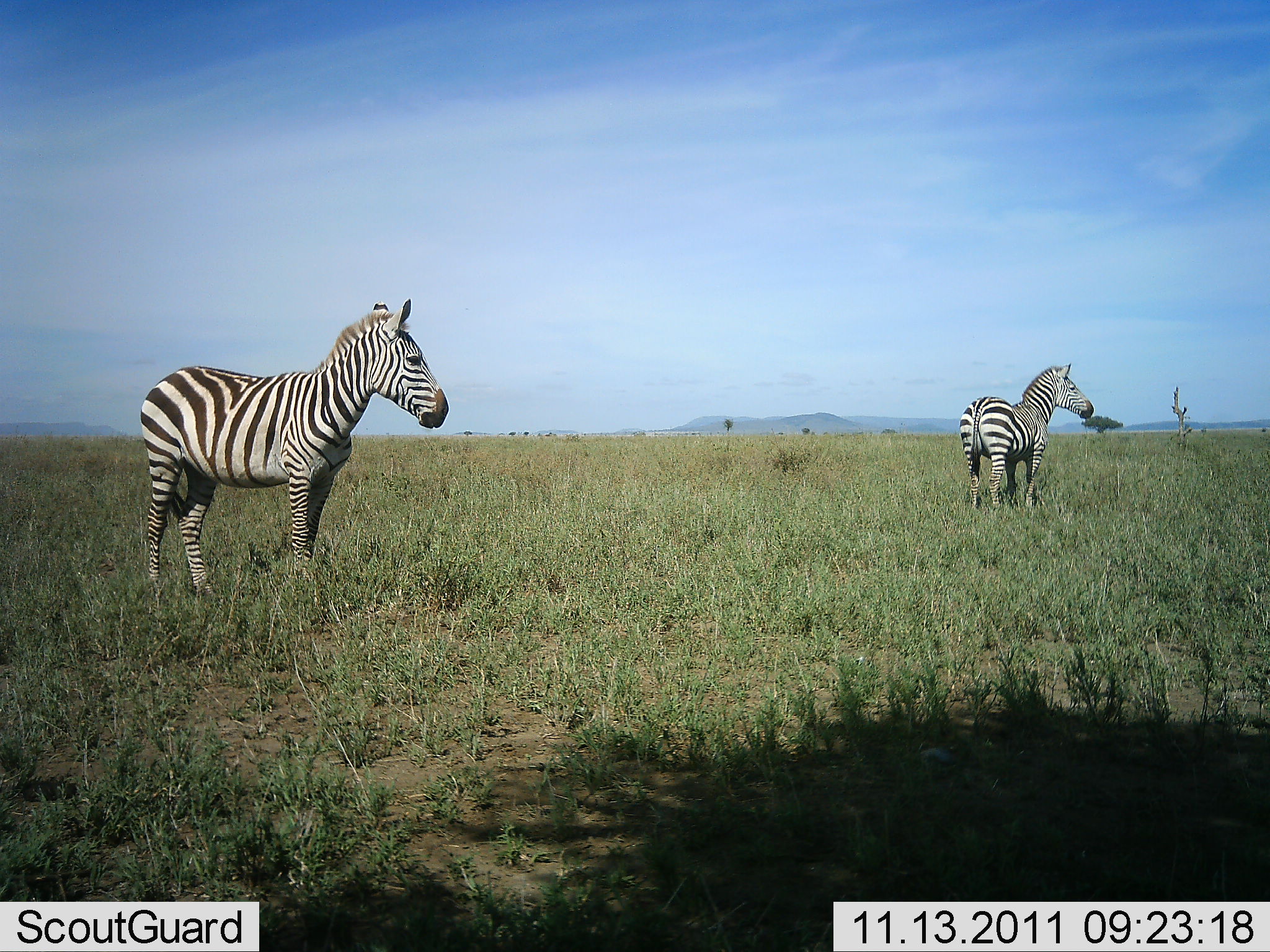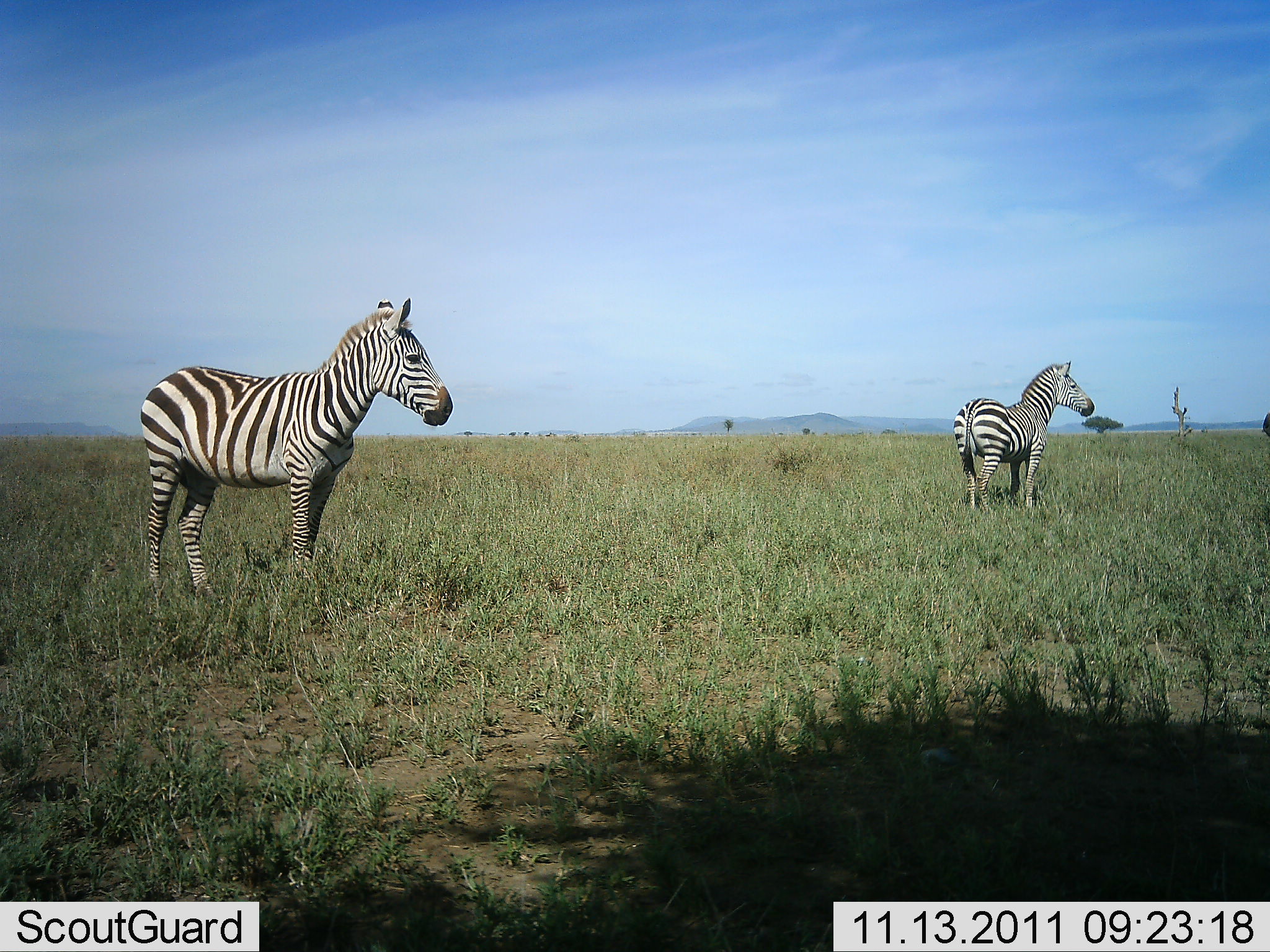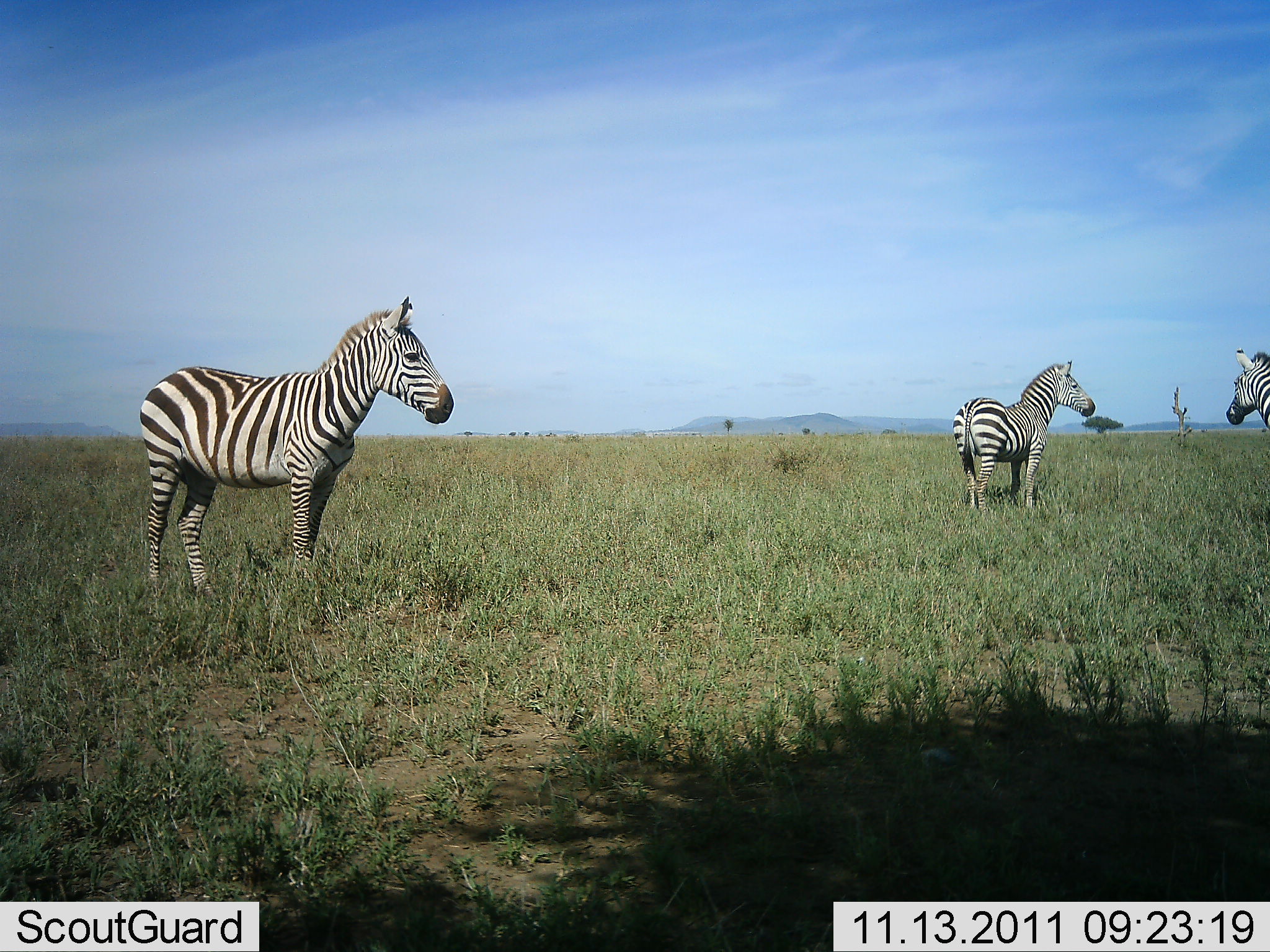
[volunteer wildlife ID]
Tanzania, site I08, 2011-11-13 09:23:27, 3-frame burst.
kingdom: Animalia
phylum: Chordata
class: Mammalia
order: Perissodactyla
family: Equidae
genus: Equus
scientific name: Equus quagga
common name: plains zebra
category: zebra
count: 3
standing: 92%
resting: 0%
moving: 33%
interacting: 0%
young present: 0%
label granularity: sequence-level